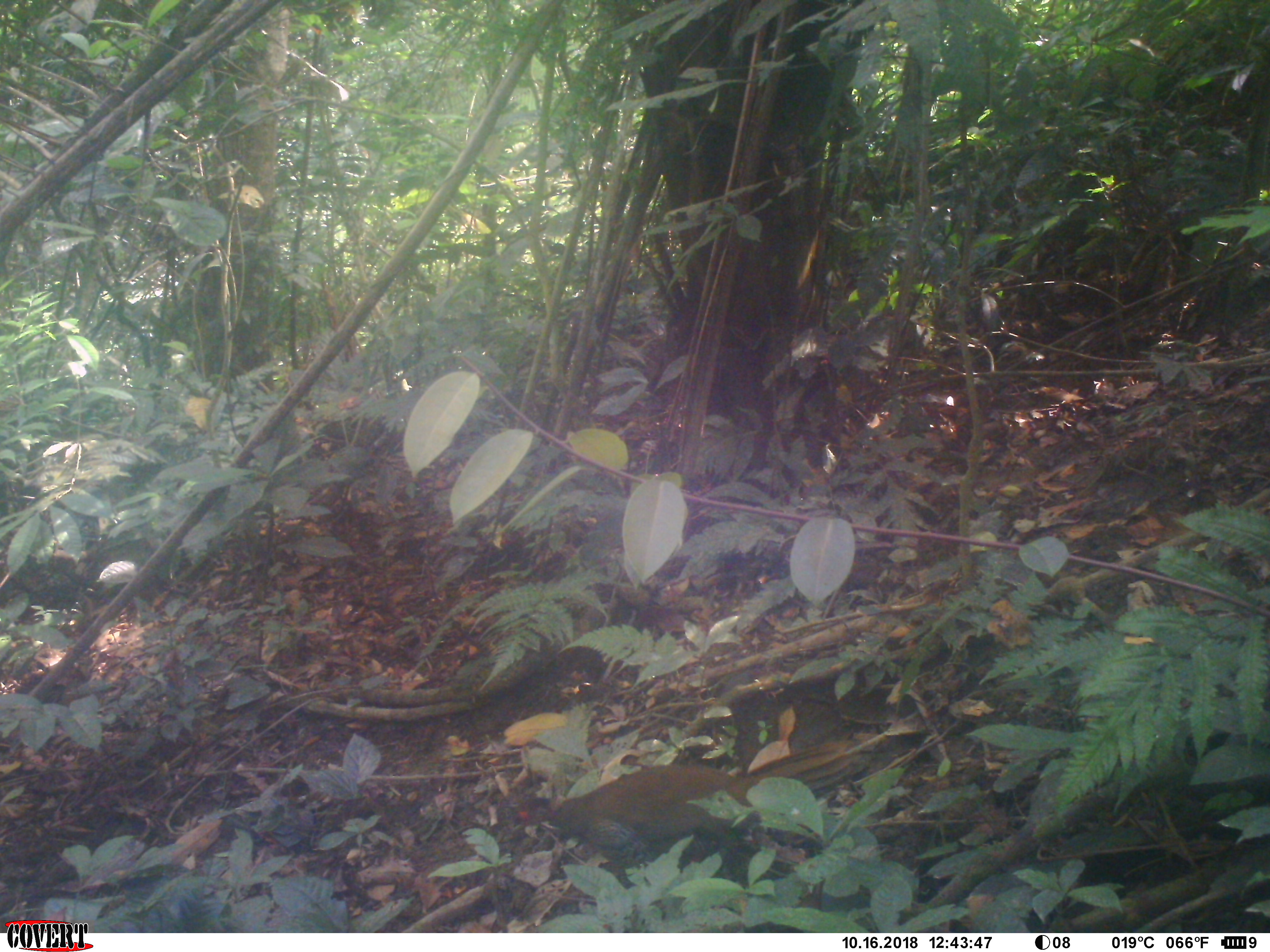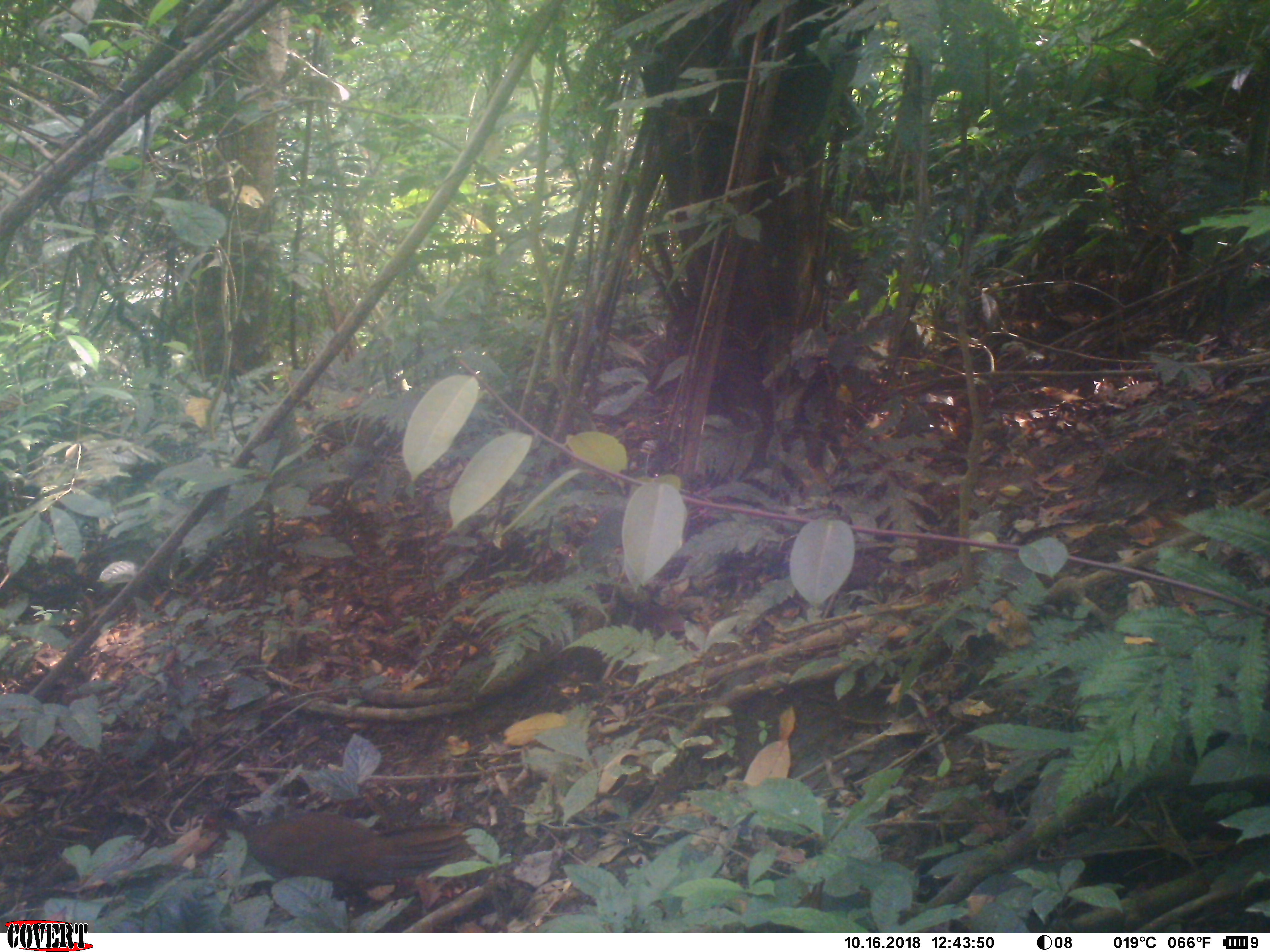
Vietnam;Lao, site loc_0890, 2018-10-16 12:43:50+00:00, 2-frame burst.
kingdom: Animalia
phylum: Chordata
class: Aves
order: Galliformes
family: Phasianidae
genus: Lophura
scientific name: Lophura nycthemera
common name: silver pheasant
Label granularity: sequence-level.